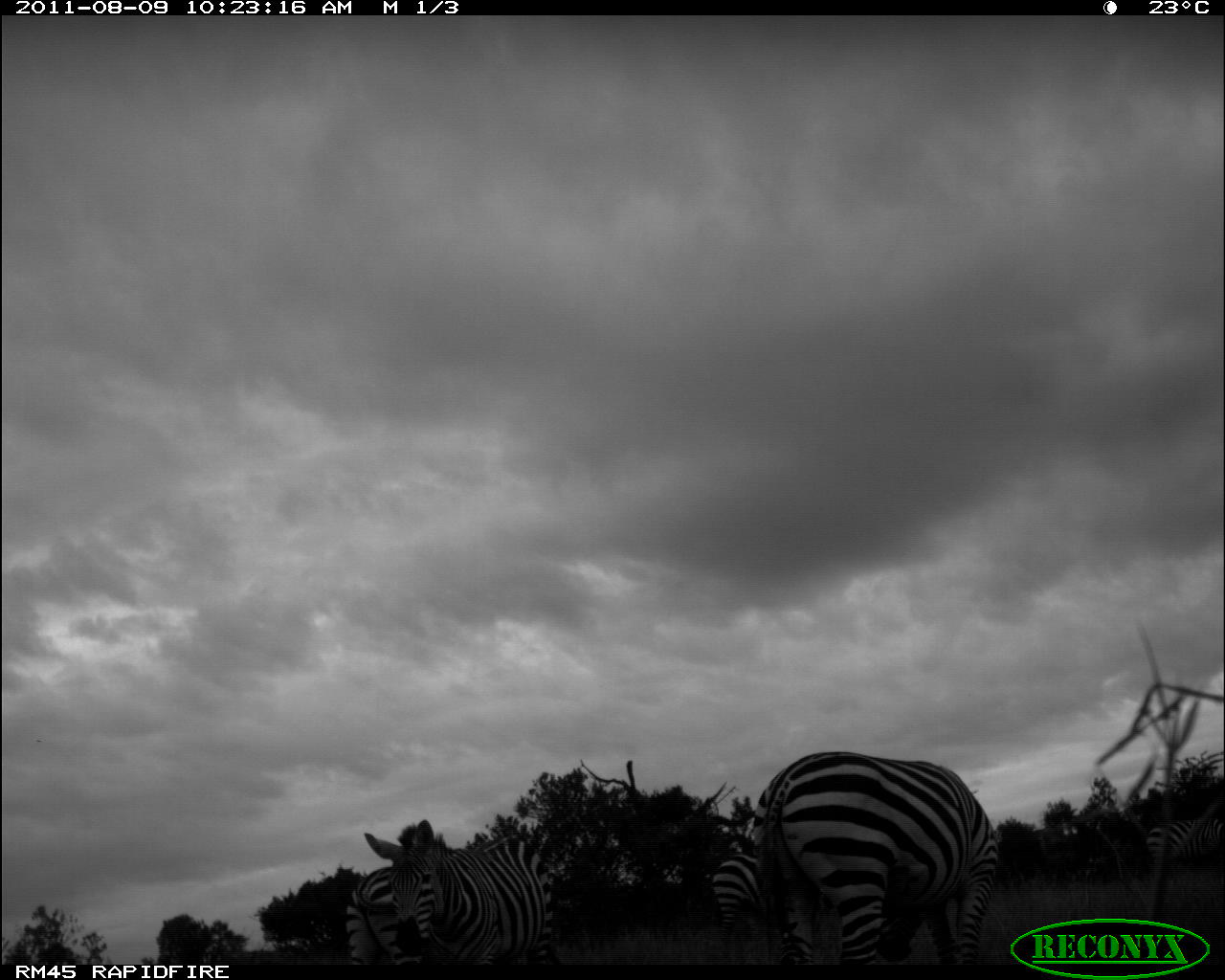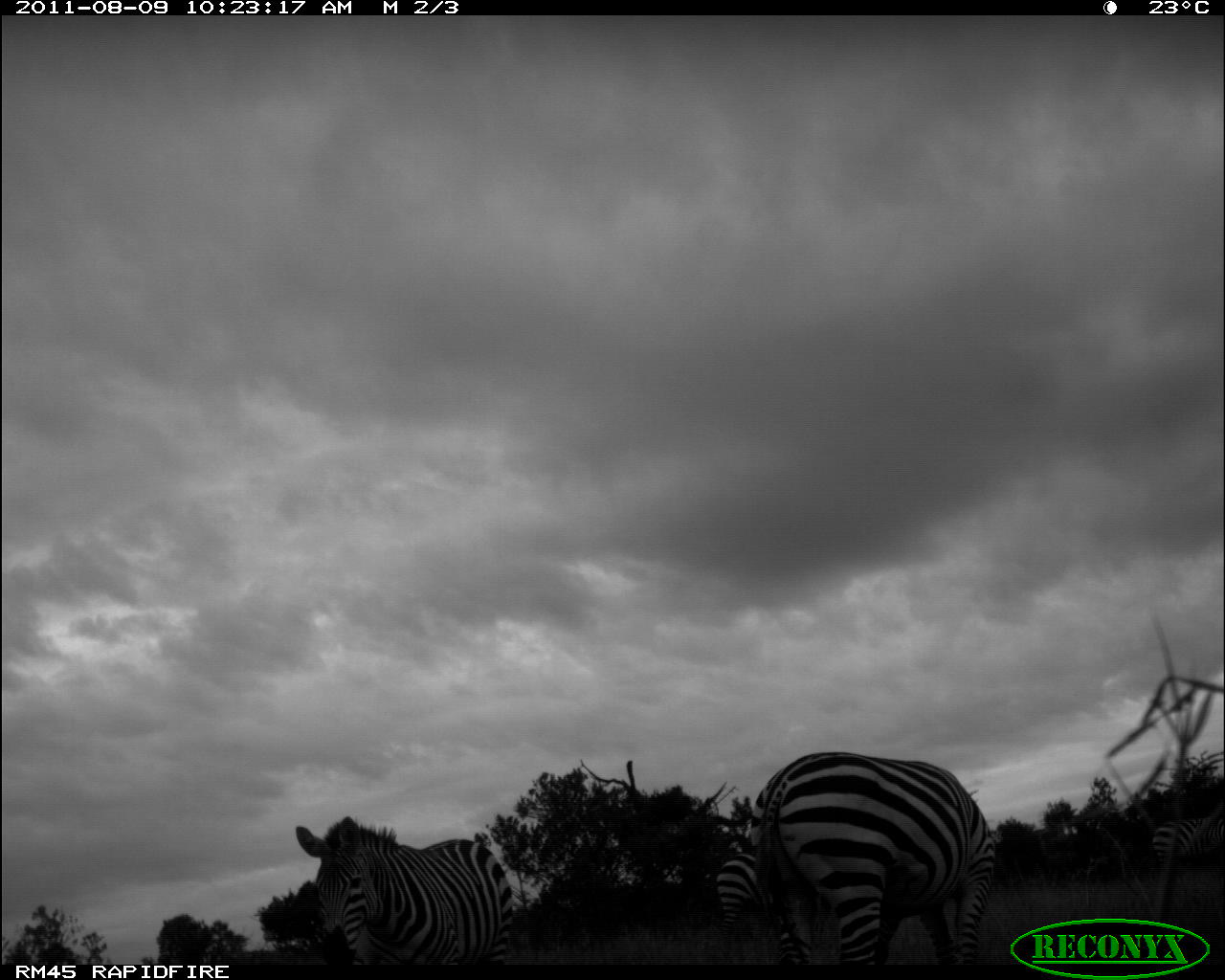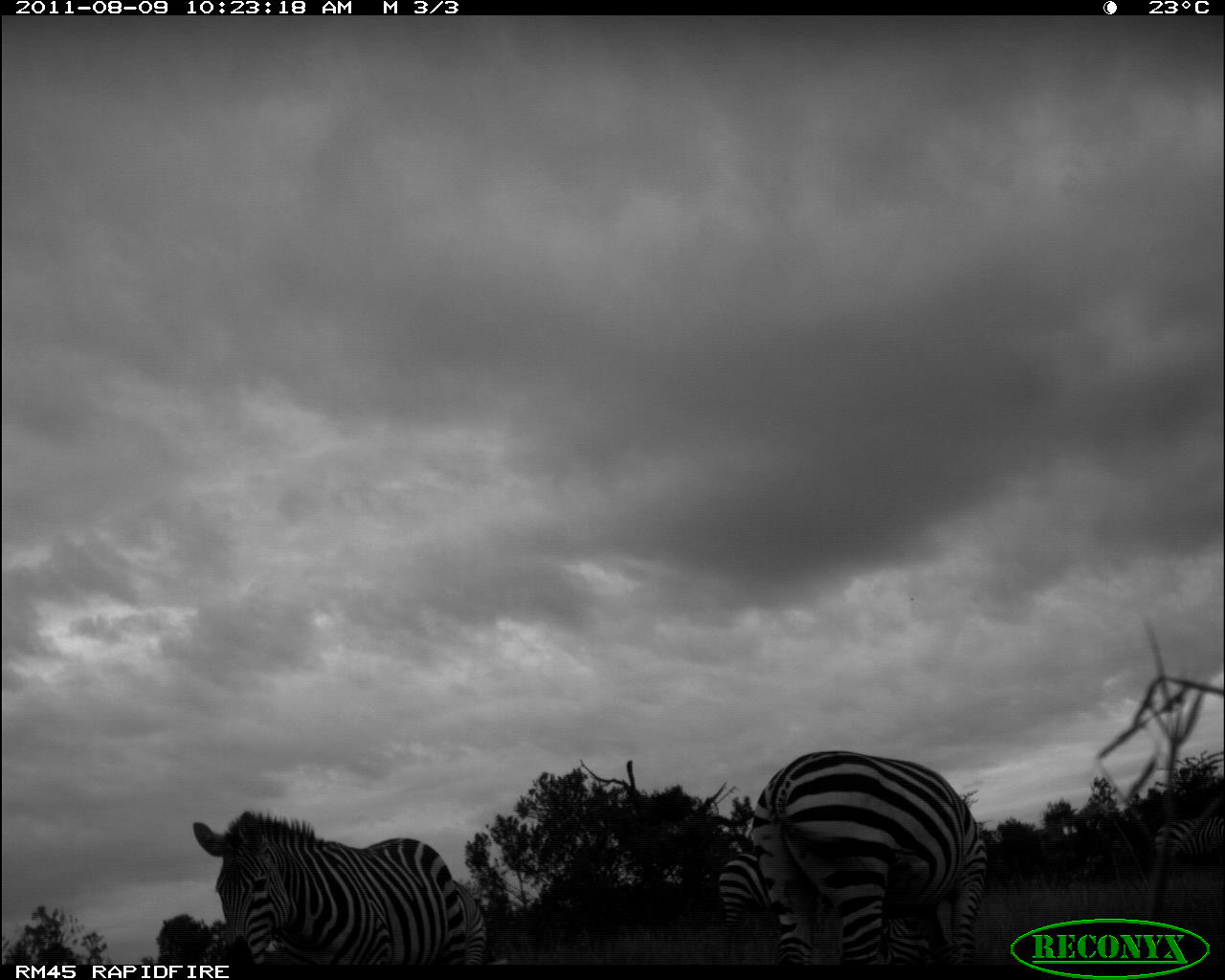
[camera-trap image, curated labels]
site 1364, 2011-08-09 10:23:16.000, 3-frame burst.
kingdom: Animalia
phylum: Chordata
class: Mammalia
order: Perissodactyla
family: Equidae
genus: Equus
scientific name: Equus quagga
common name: plains zebra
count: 5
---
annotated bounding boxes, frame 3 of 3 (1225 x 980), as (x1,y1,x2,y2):
equus quagga: (744,746,988,962); (187,805,484,959); (711,844,838,952); (1151,810,1225,867)